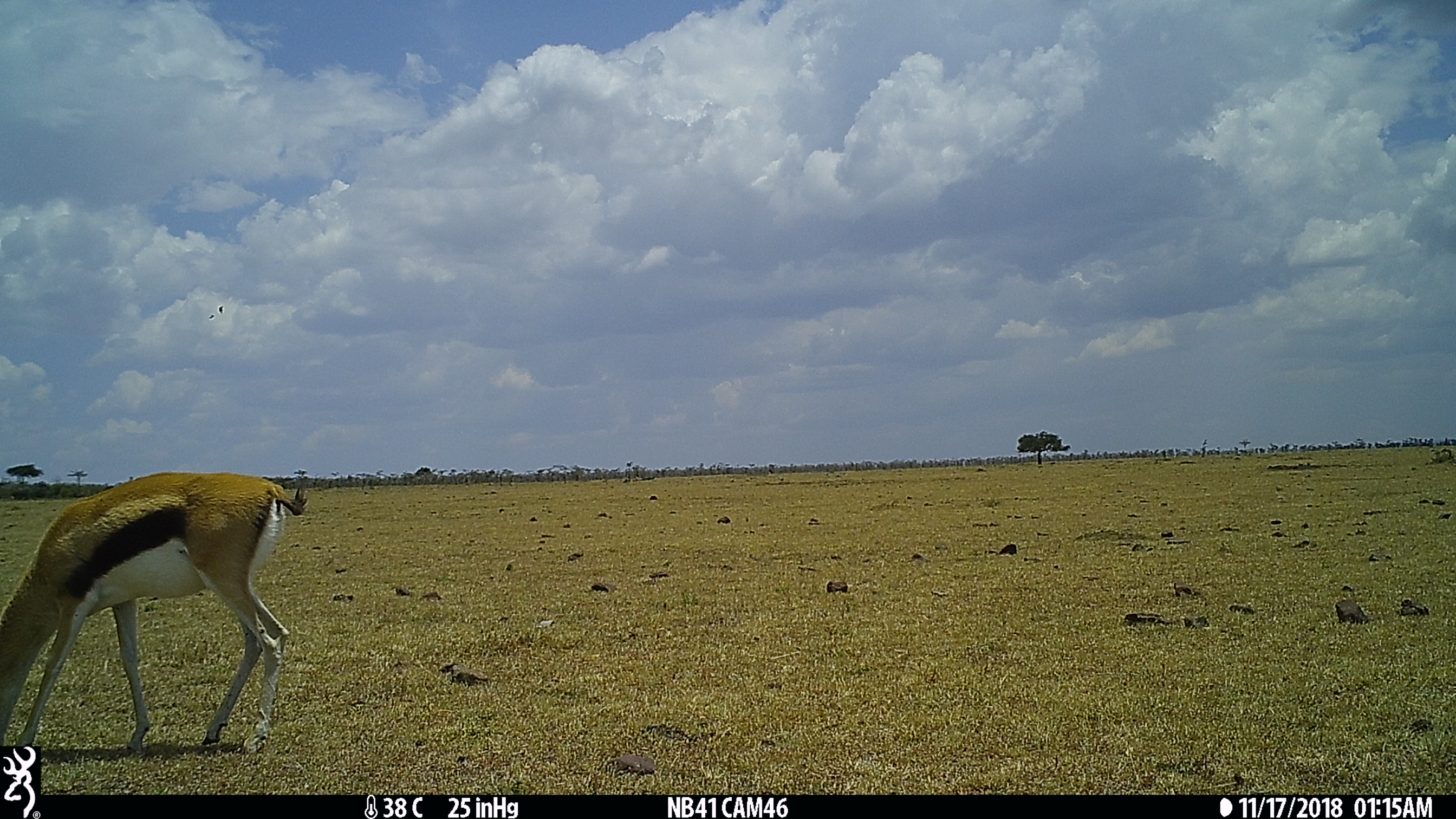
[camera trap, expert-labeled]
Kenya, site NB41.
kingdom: Animalia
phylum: Chordata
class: Mammalia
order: Artiodactyla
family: Bovidae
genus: Eudorcas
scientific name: Eudorcas thomsonii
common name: thomon's gazelle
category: gazelle thomsons